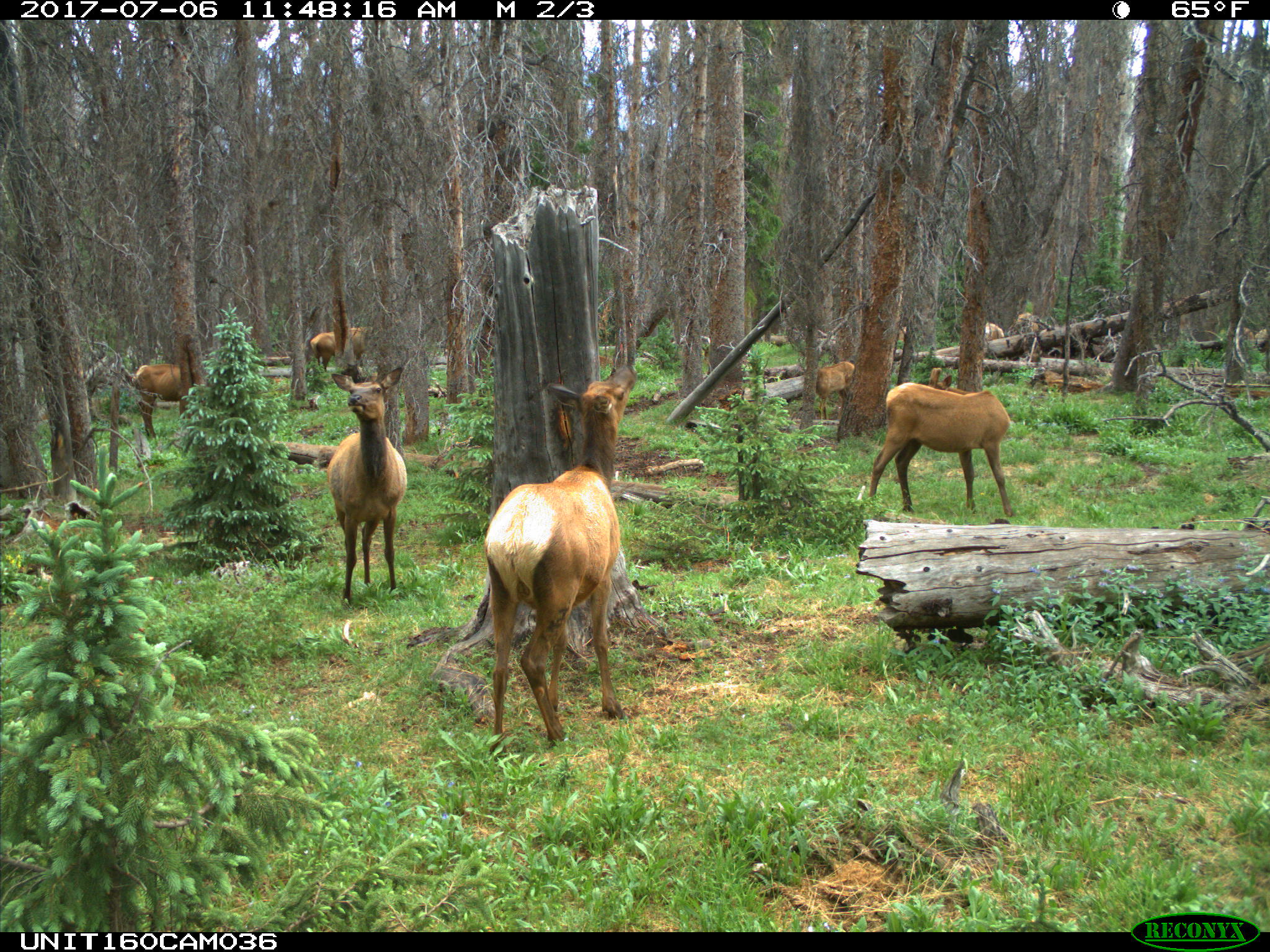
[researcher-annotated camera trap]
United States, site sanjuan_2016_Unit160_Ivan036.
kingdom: Animalia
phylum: Chordata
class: Mammalia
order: Artiodactyla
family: Cervidae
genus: Cervus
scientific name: Cervus elaphus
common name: red deer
Cervus elaphus (red deer).